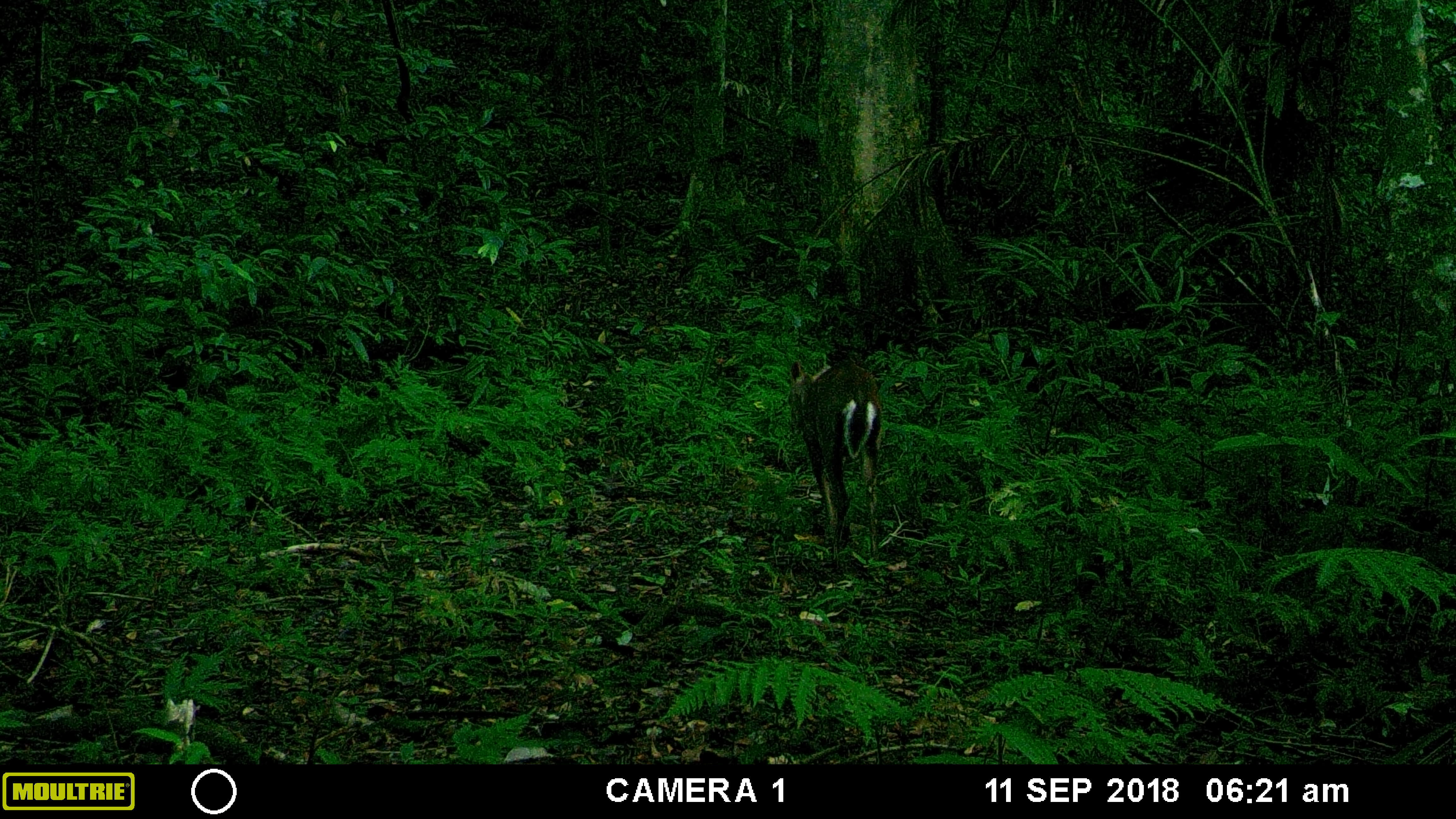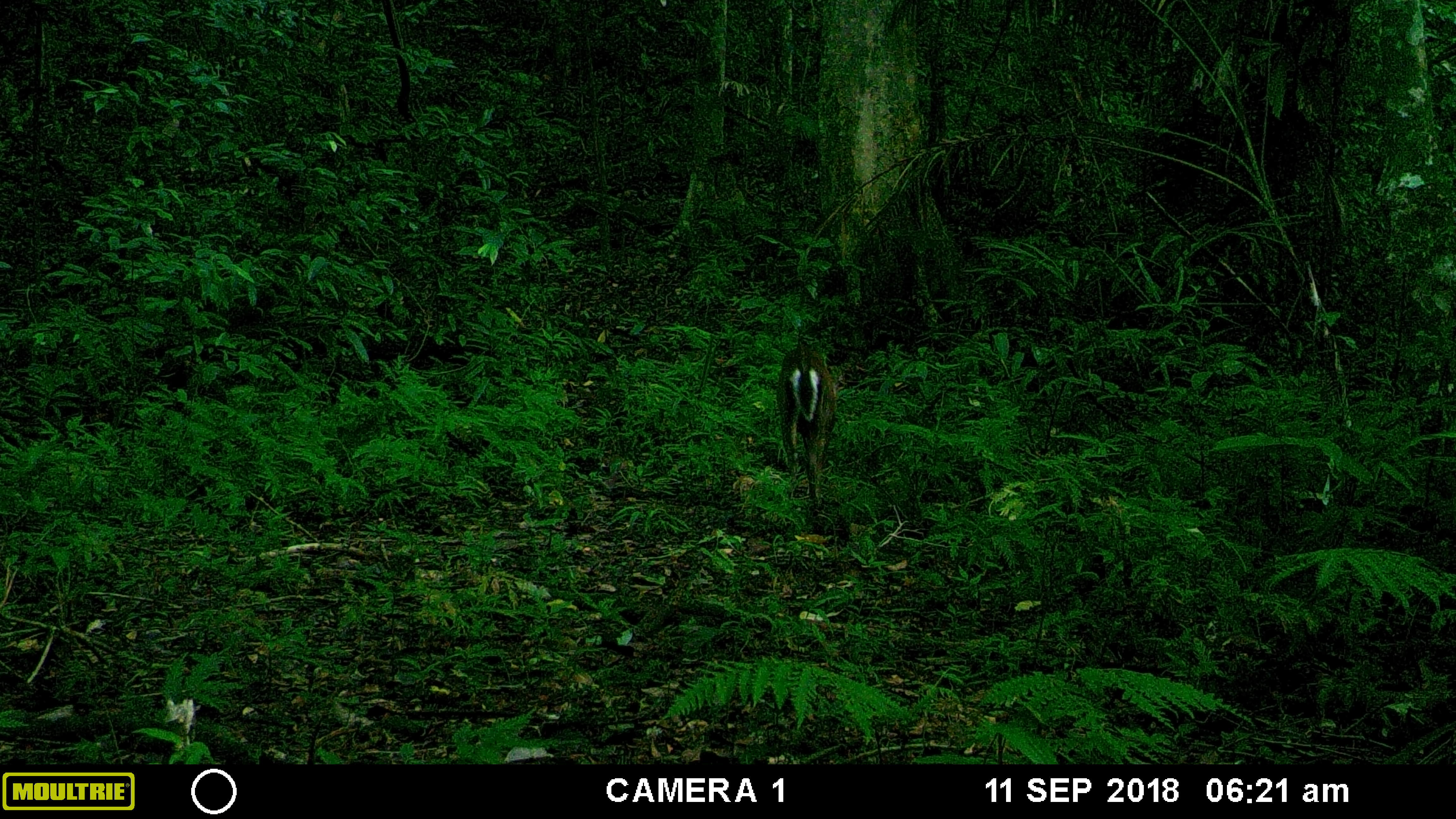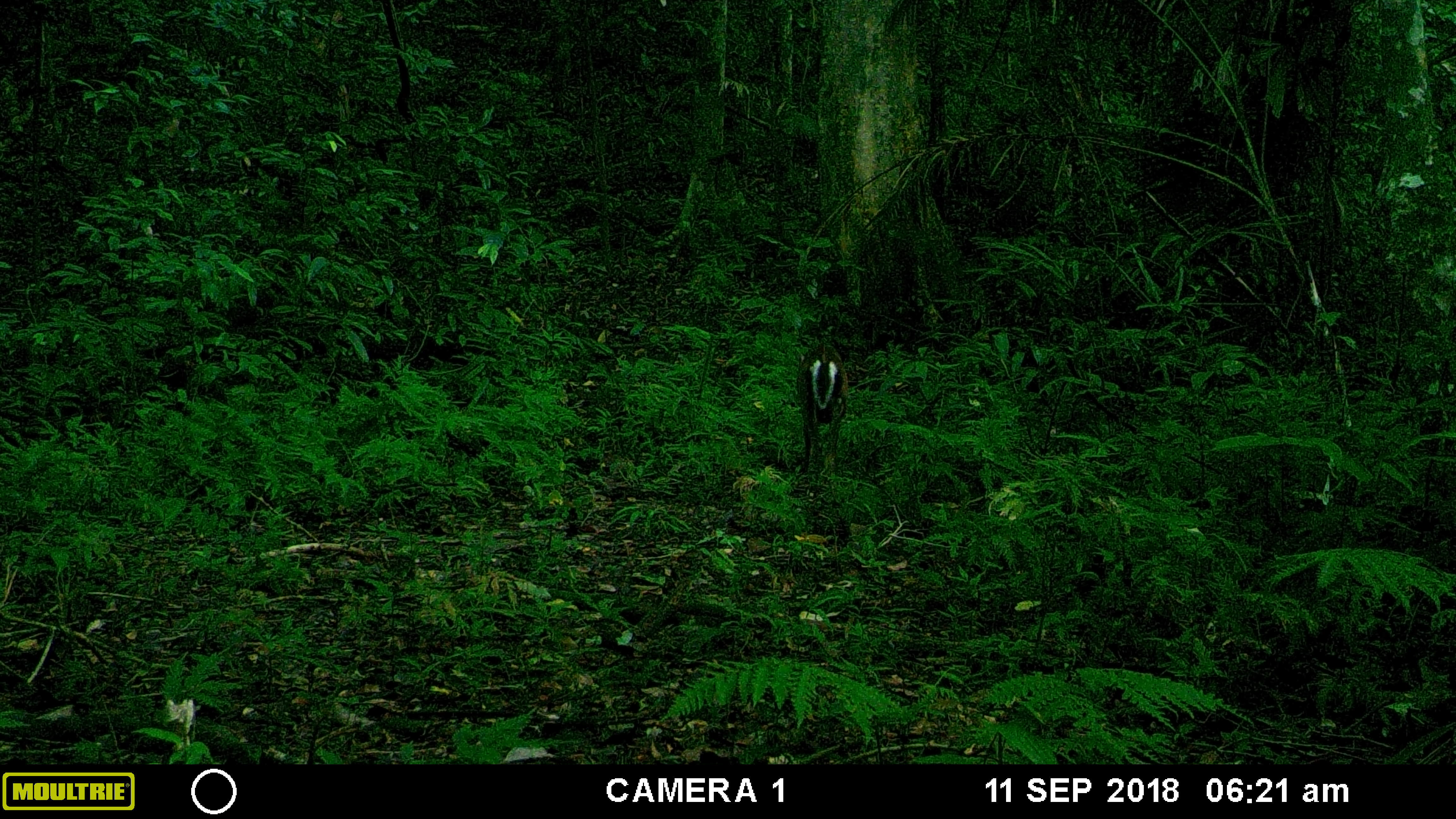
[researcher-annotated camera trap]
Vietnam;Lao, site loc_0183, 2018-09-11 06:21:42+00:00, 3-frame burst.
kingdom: Animalia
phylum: Chordata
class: Mammalia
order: Artiodactyla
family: Cervidae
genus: Muntiacus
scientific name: Muntiacus rooseveltorum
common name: roosevelt's muntjac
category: roosevelts muntjac group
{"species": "roosevelts muntjac group (roosevelt's muntjac) (Muntiacus rooseveltorum)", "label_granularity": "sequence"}